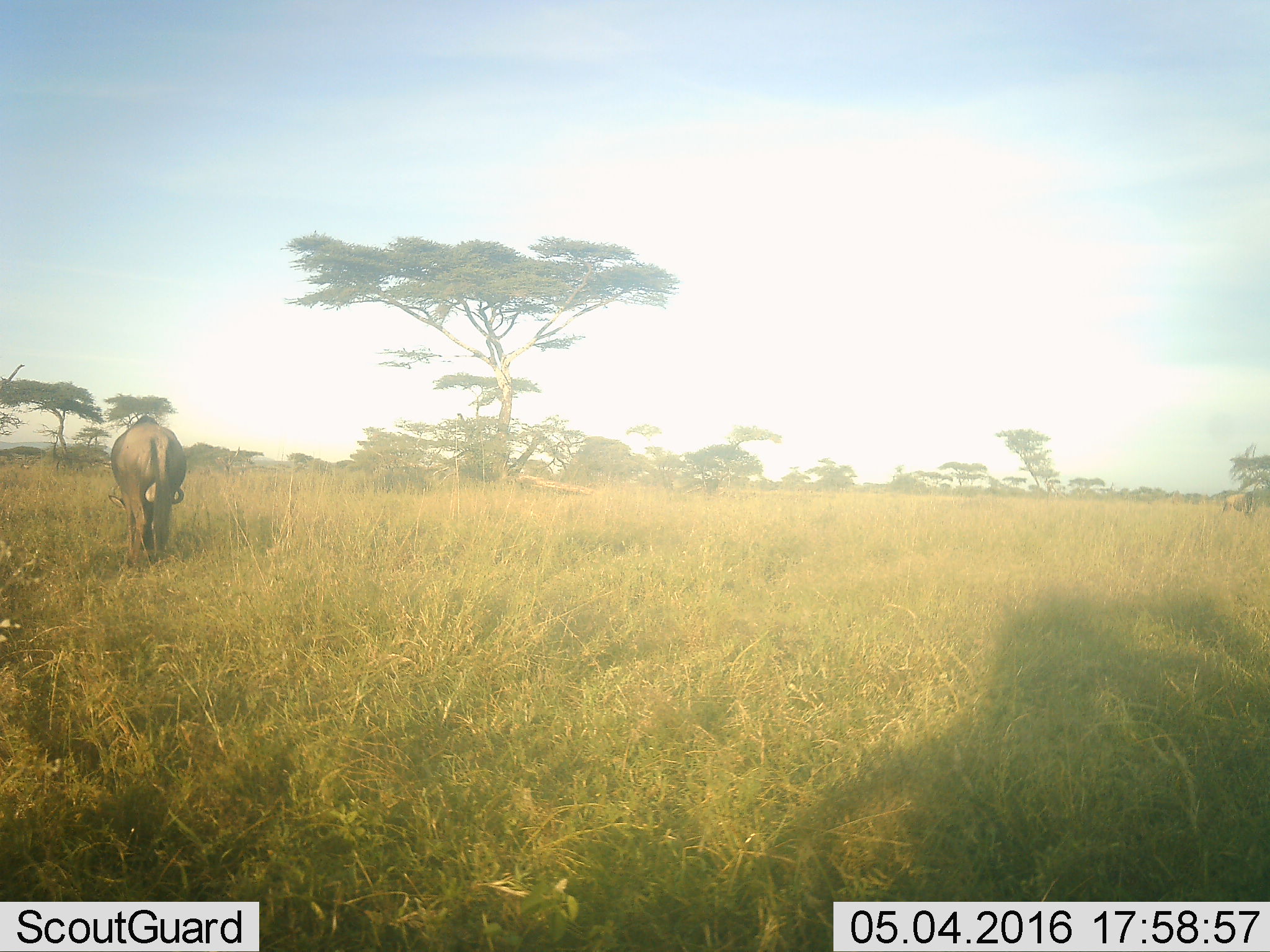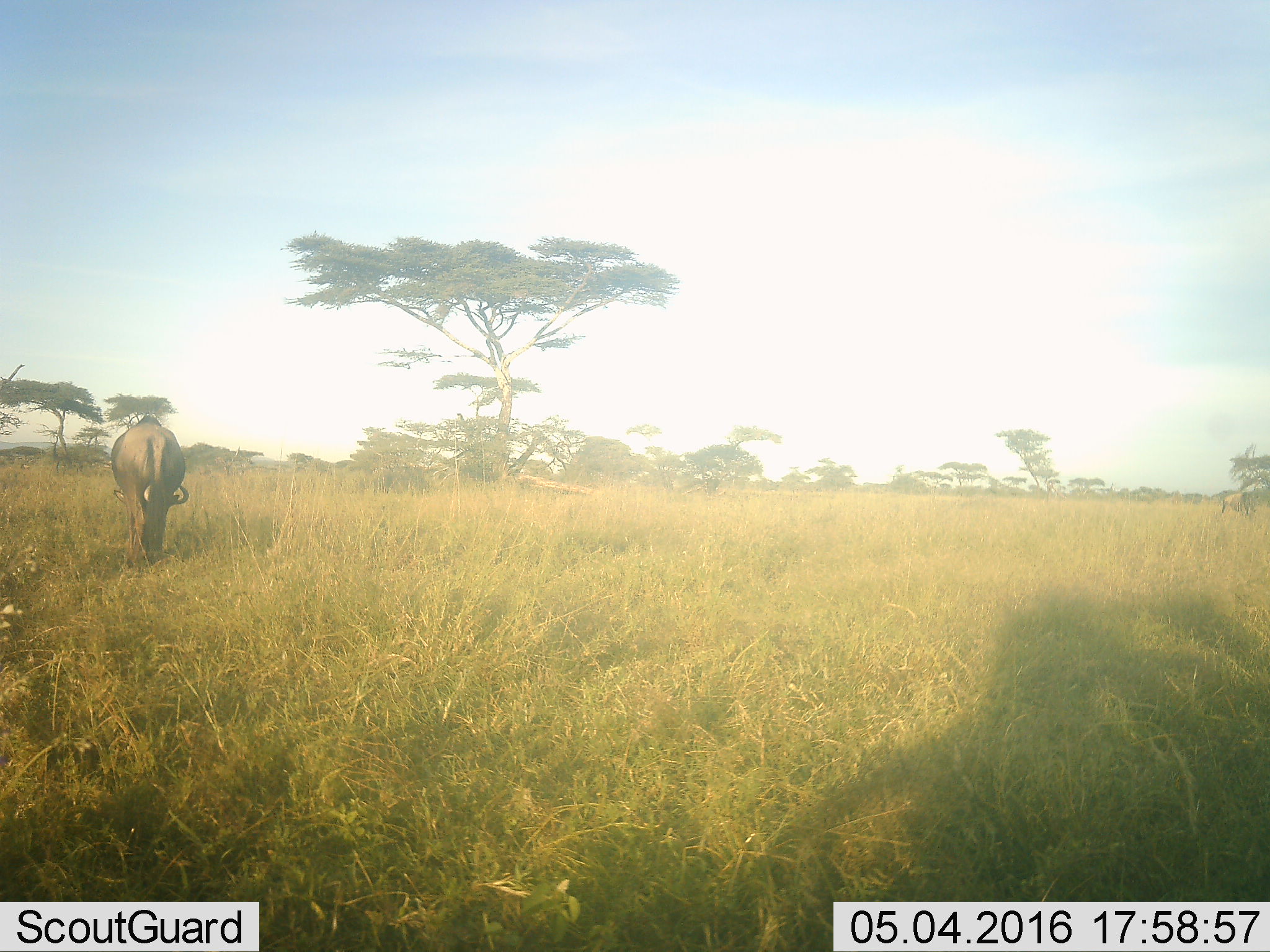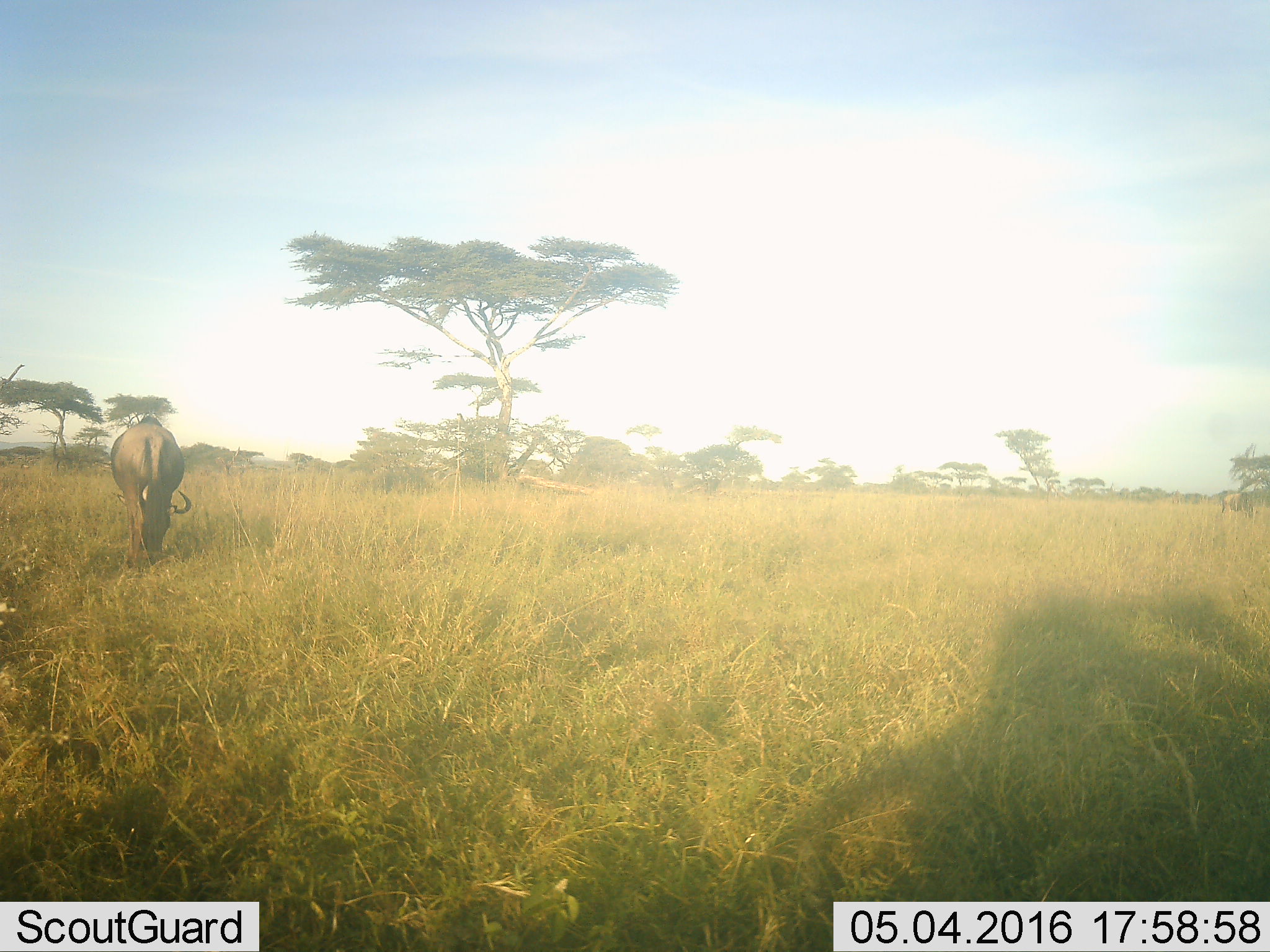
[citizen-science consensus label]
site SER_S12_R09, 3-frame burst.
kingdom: Animalia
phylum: Chordata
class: Mammalia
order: Artiodactyla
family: Bovidae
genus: Connochaetes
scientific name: Connochaetes taurinus taurinus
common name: blue wildebeest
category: wildebeestblue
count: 1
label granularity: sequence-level